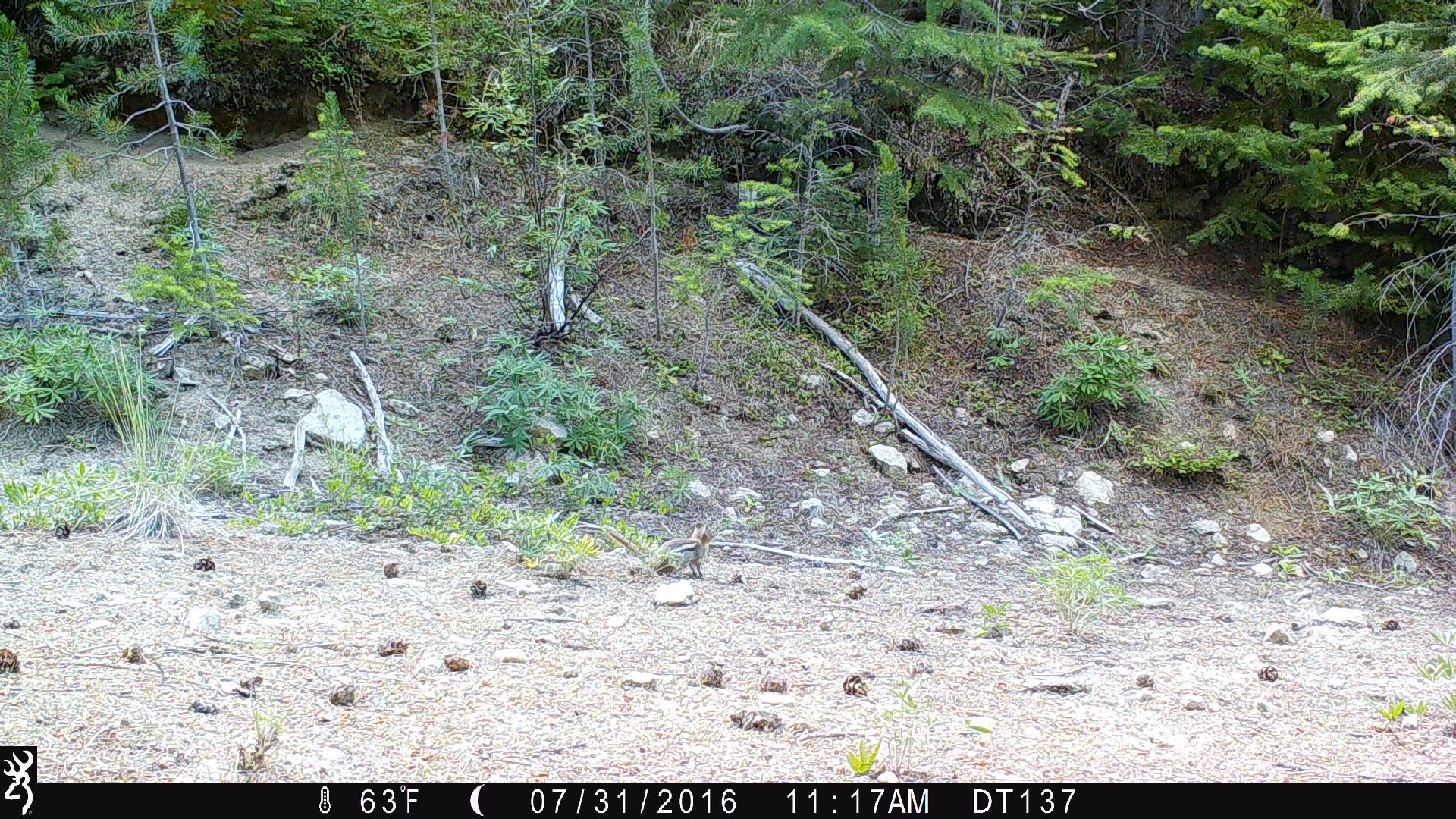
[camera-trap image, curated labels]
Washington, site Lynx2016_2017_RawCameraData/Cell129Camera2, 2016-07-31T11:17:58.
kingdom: Animalia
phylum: Chordata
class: Mammalia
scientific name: Mammalia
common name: small mammal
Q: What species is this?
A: Small mammal (Mammalia).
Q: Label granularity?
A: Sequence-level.